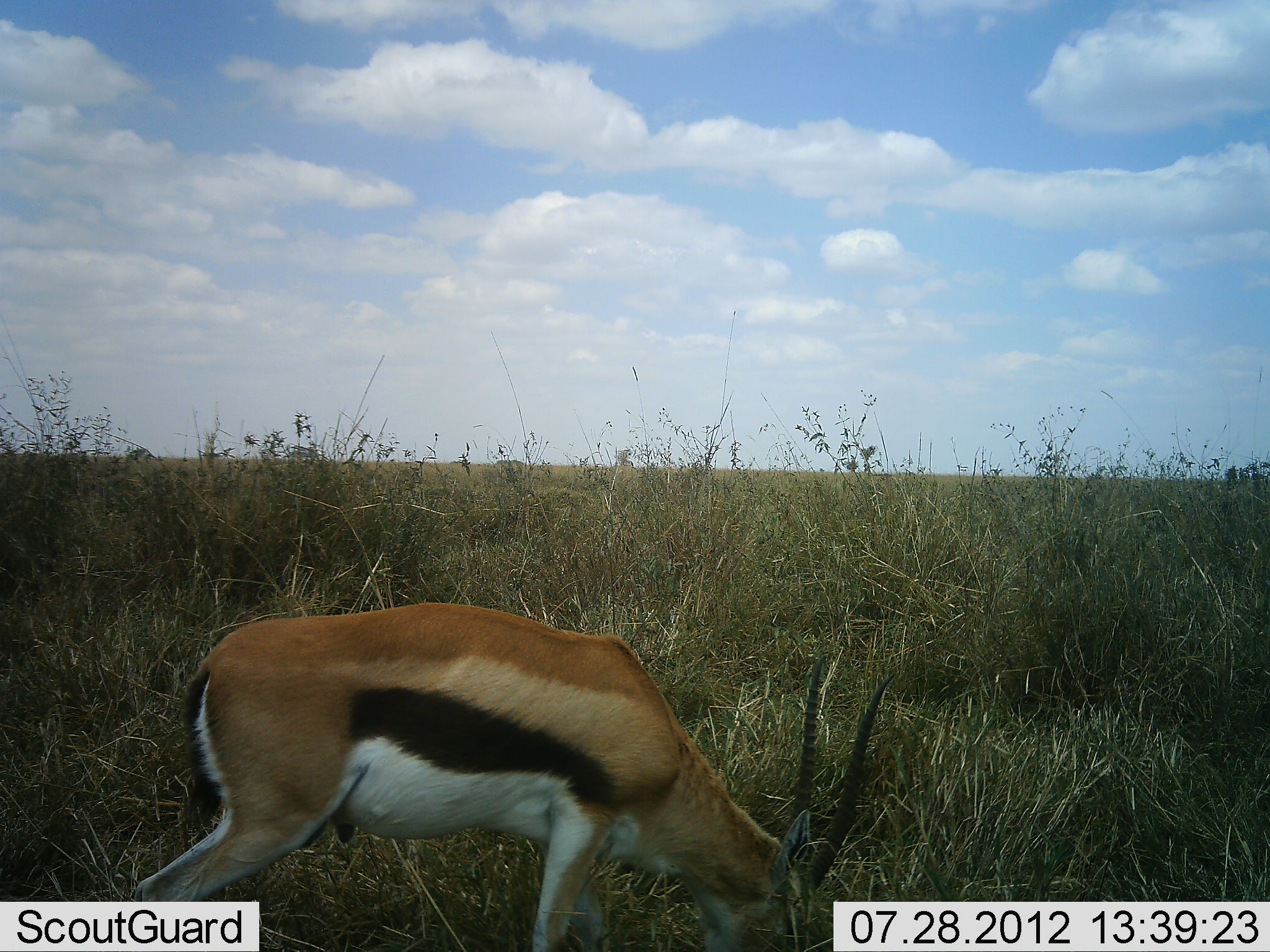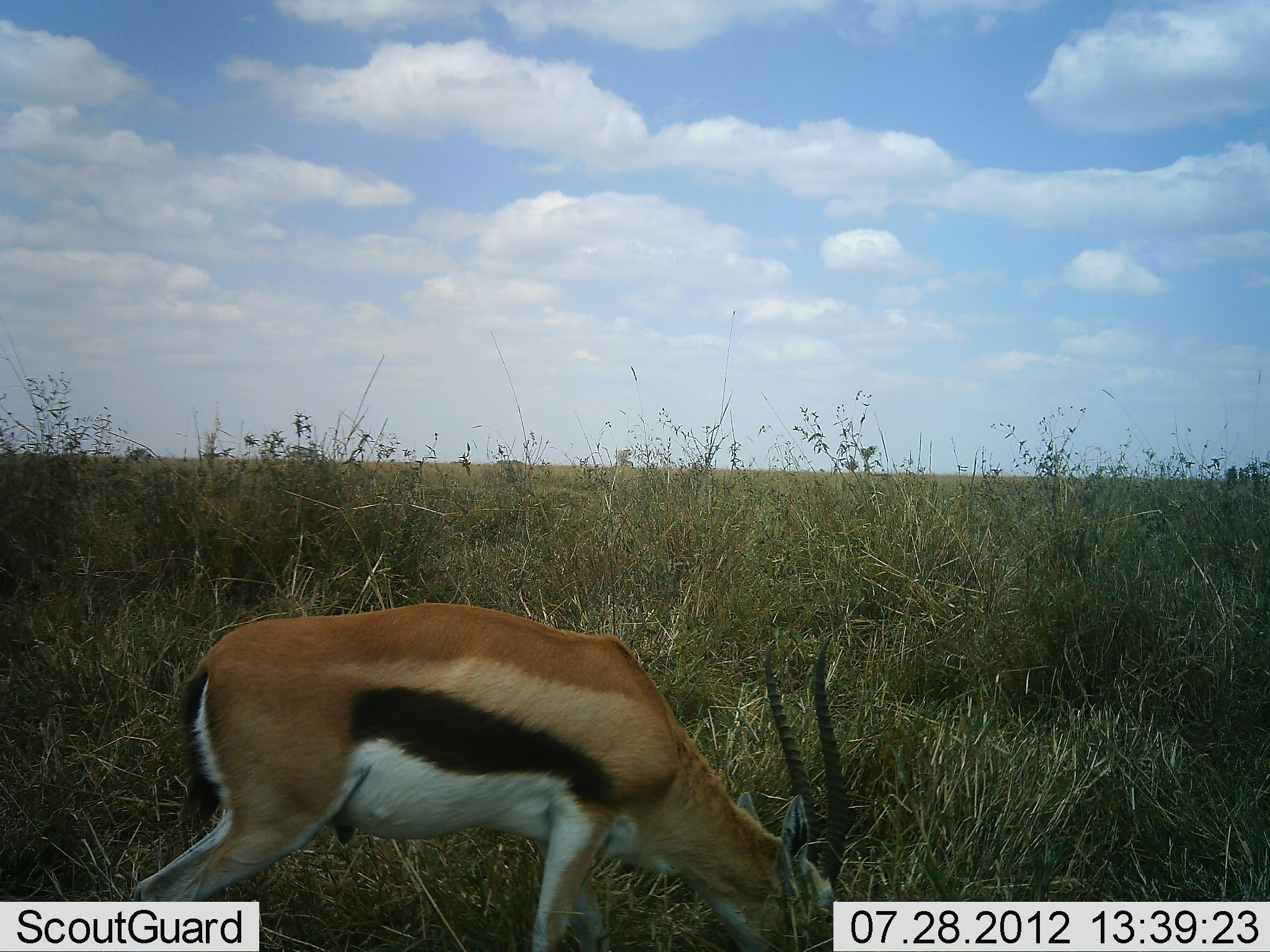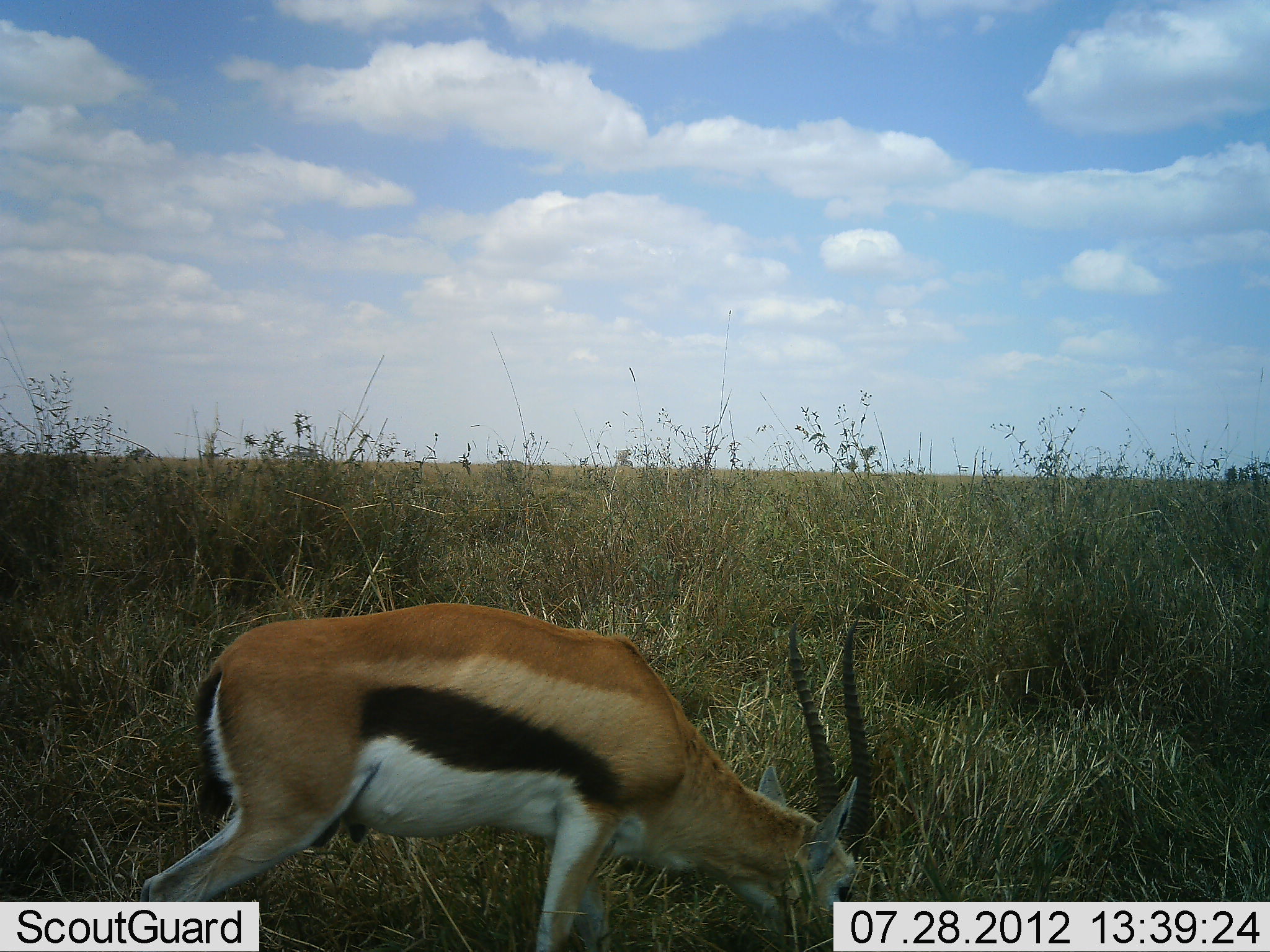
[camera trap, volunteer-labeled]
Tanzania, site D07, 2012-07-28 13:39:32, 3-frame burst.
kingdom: Animalia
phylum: Chordata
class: Mammalia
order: Artiodactyla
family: Bovidae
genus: Eudorcas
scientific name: Eudorcas thomsonii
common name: thomson's gazelle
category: gazellethomsons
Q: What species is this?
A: Gazellethomsons (thomson's gazelle) (Eudorcas thomsonii).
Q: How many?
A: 1.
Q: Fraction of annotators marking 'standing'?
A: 50%.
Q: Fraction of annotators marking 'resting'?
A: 0%.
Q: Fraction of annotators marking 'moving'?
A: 10%.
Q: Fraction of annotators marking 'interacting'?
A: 0%.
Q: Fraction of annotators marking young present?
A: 0%.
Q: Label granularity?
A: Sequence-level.